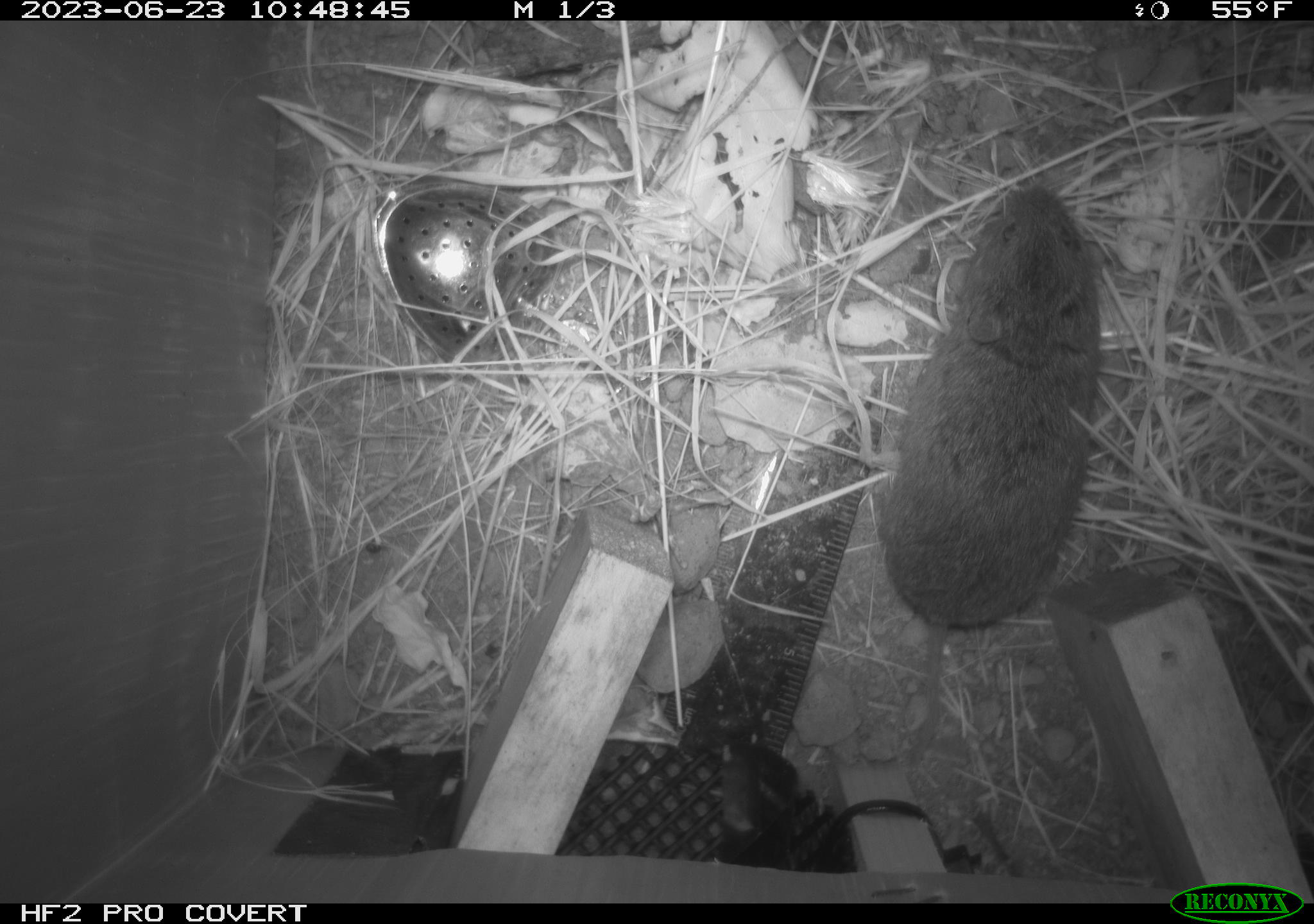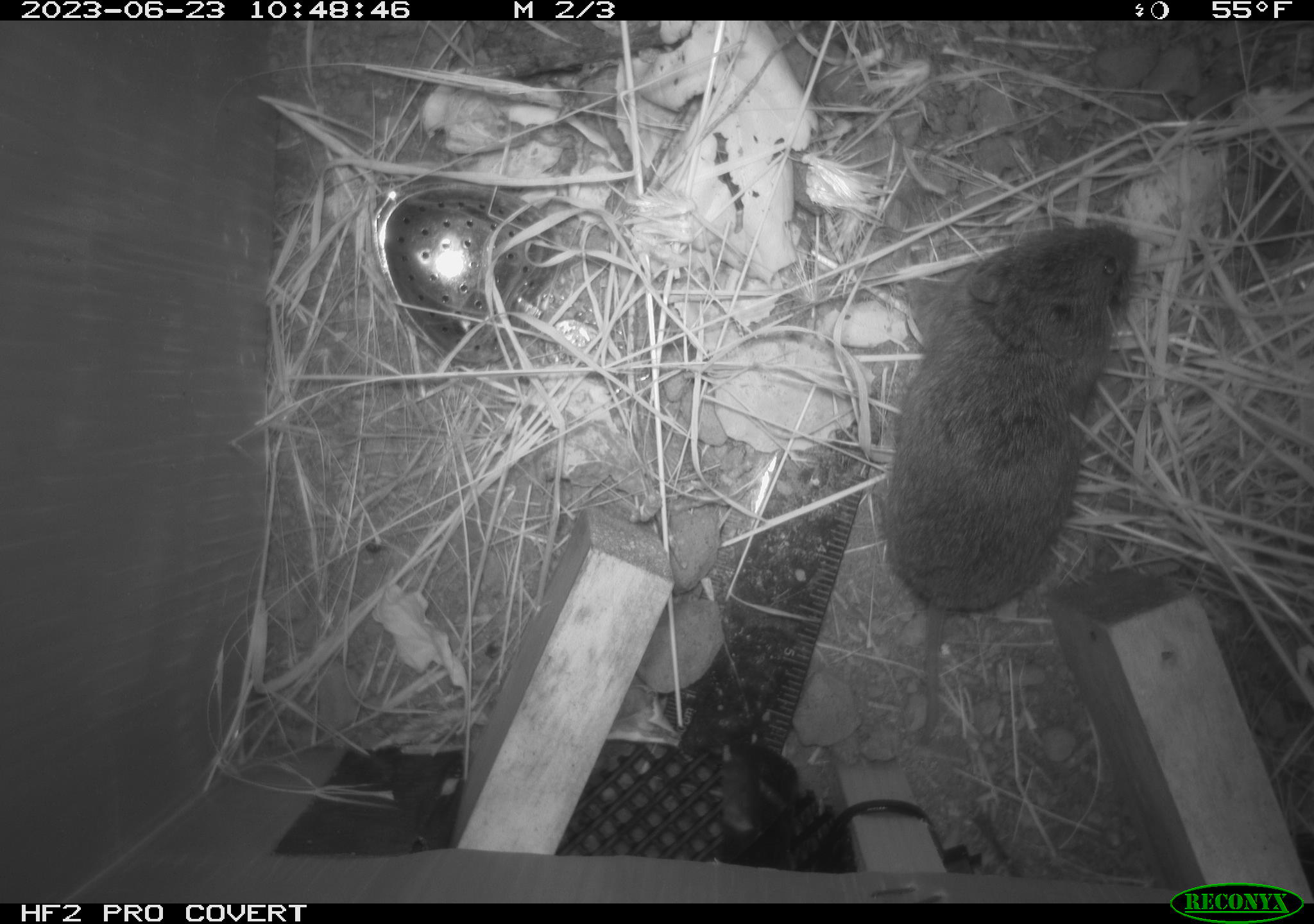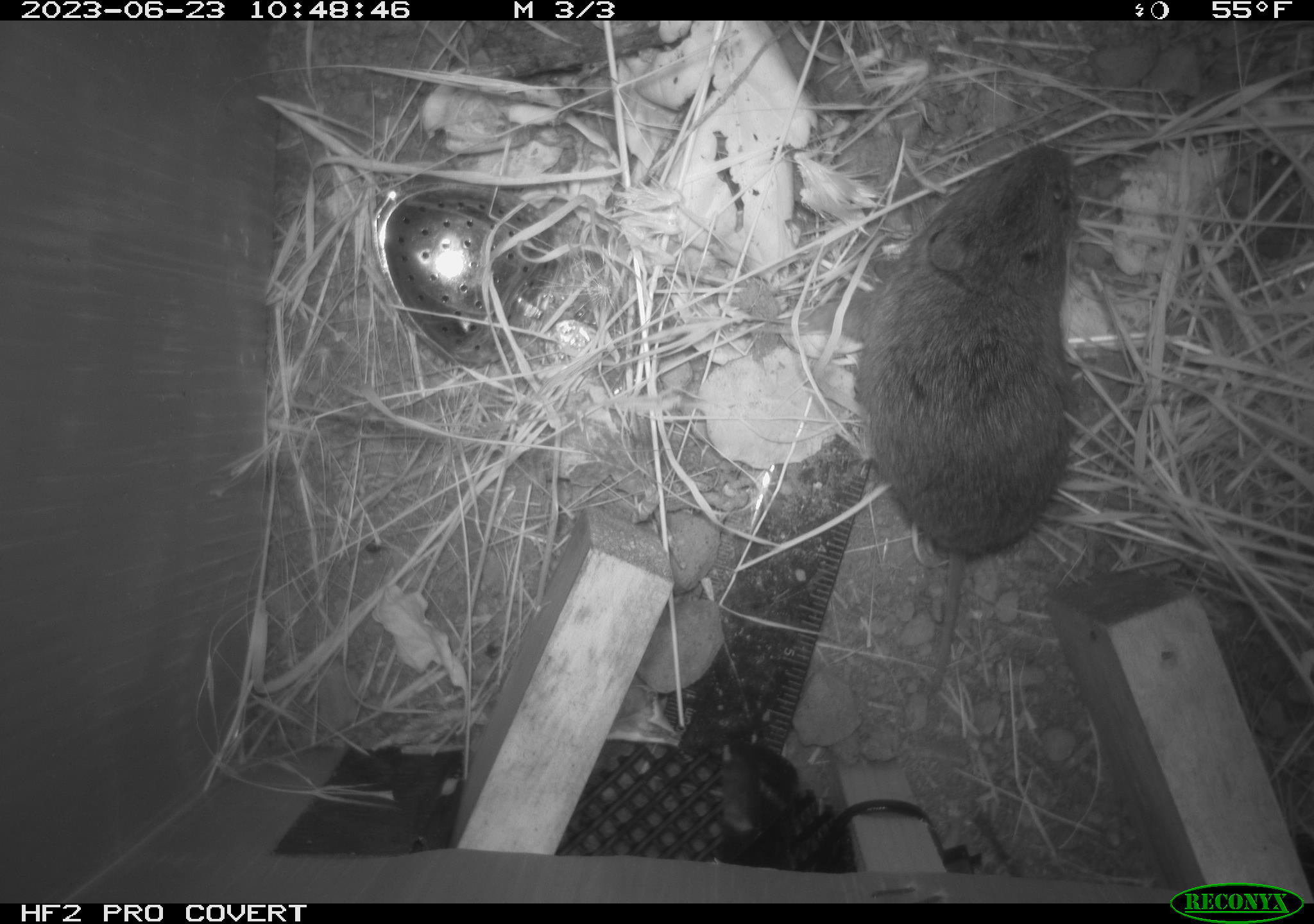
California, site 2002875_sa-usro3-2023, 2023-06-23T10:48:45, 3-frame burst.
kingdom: Animalia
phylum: Chordata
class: Mammalia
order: Rodentia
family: Cricetidae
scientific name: Arvicolinae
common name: voles, lemmings, and muskrats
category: arvicolinae subfamily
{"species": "arvicolinae subfamily (voles, lemmings, and muskrats) (Arvicolinae)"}